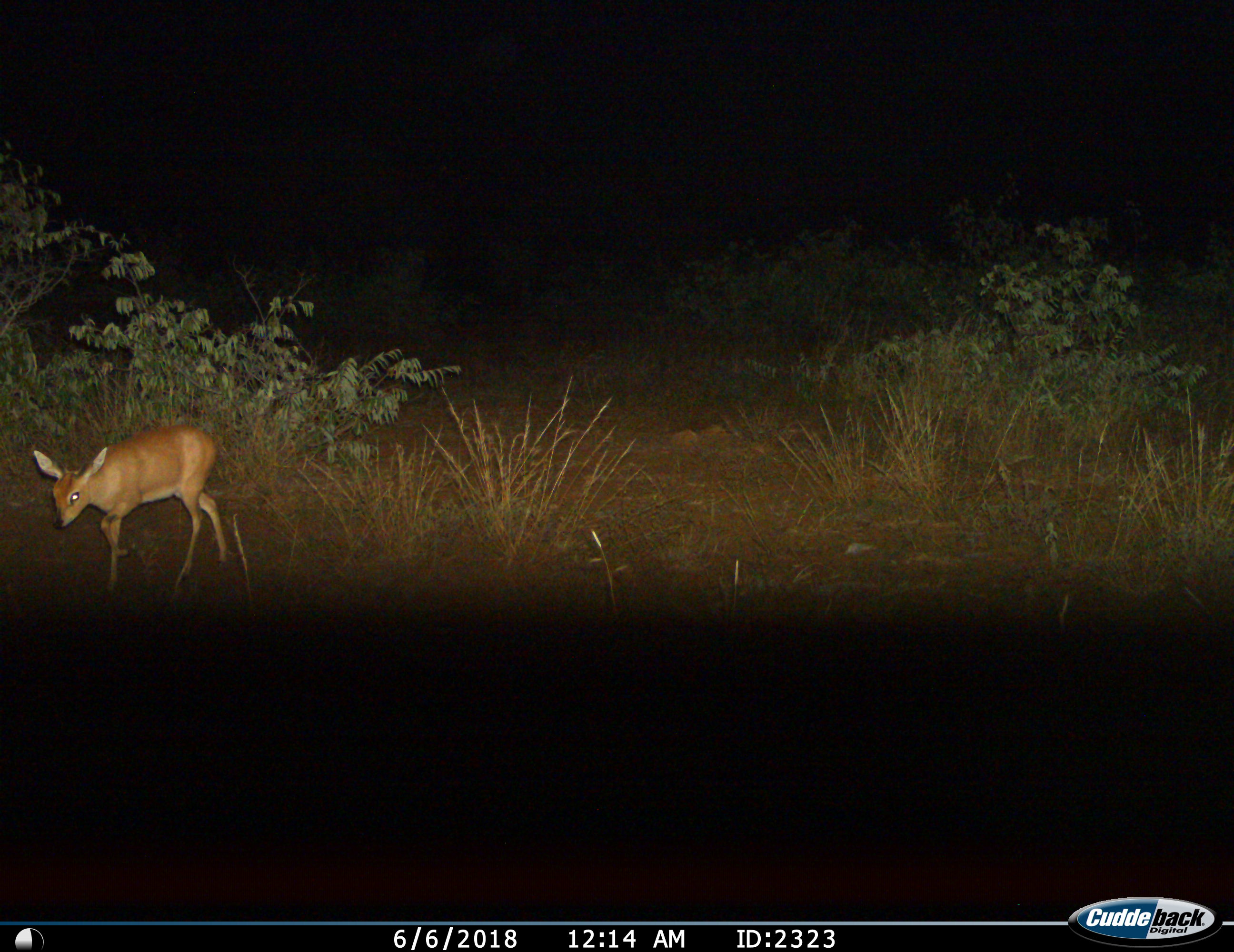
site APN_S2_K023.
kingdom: Animalia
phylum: Chordata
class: Mammalia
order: Artiodactyla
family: Bovidae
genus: Raphicerus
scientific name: Raphicerus campestris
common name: steenbok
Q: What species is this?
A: Steenbok (Raphicerus campestris).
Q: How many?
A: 1.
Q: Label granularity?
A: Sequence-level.